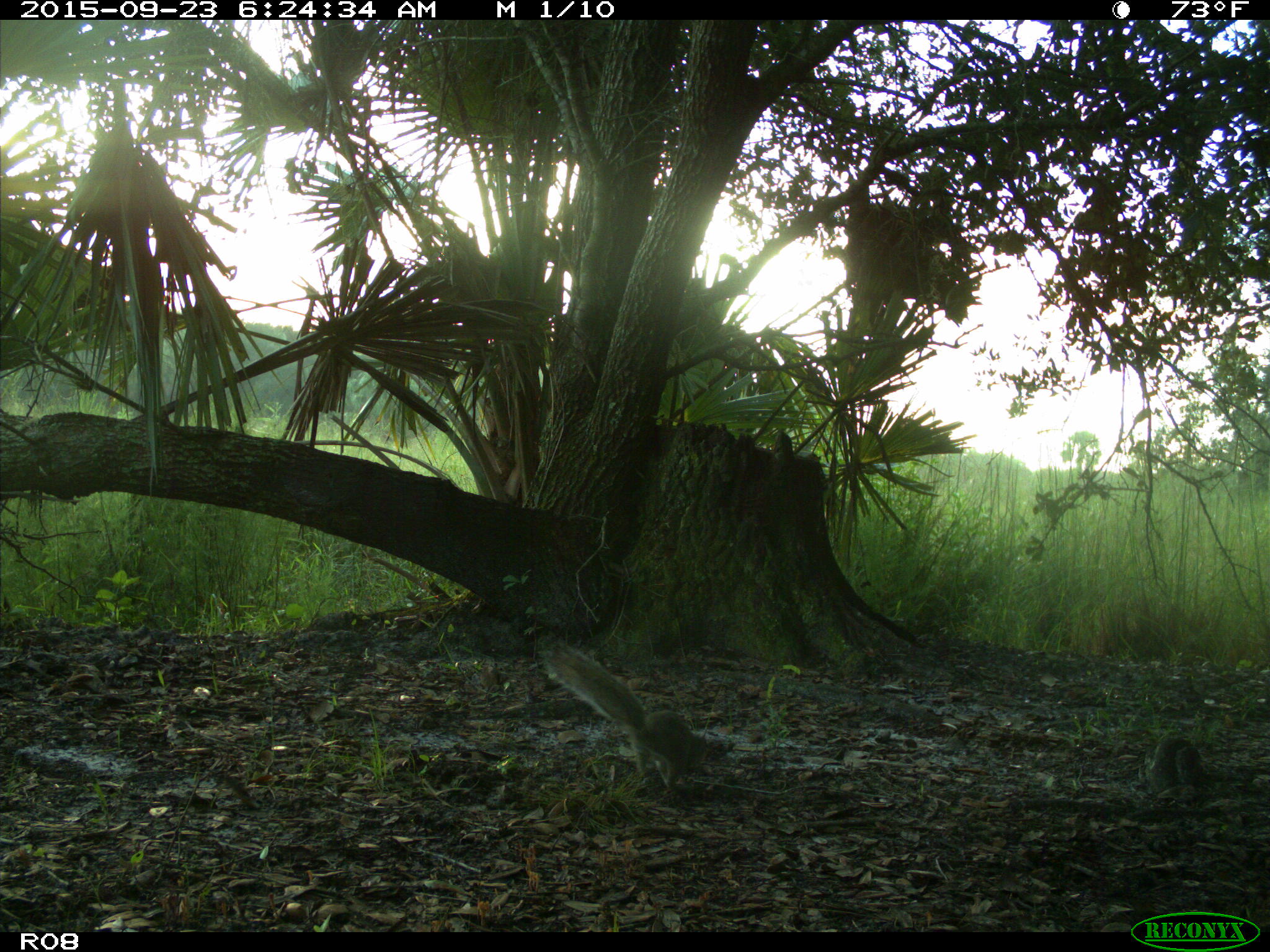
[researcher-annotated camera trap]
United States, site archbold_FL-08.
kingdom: Animalia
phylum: Chordata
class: Mammalia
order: Rodentia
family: Sciuridae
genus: Sciurus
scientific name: Sciurus carolinensis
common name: eastern gray squirrel